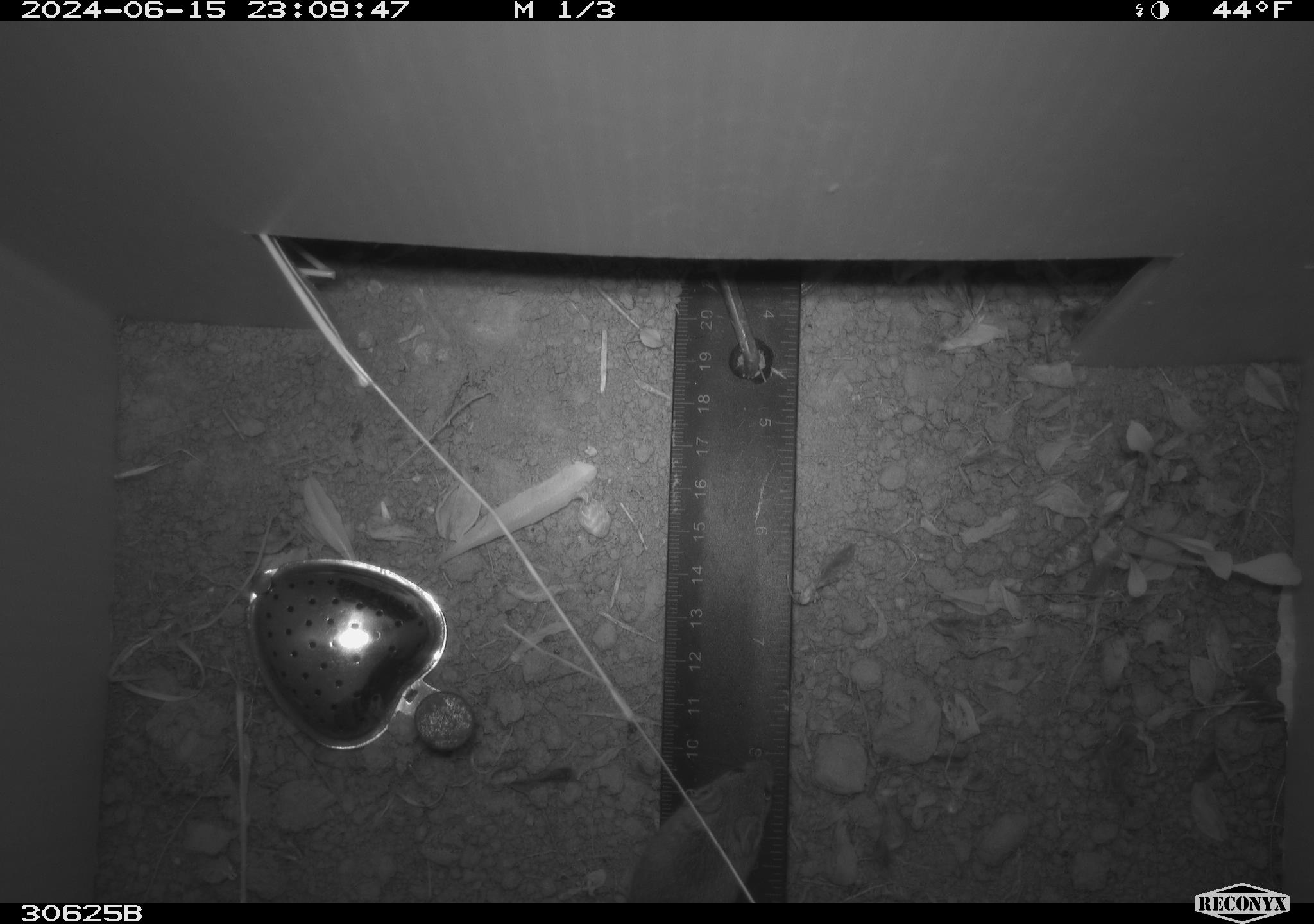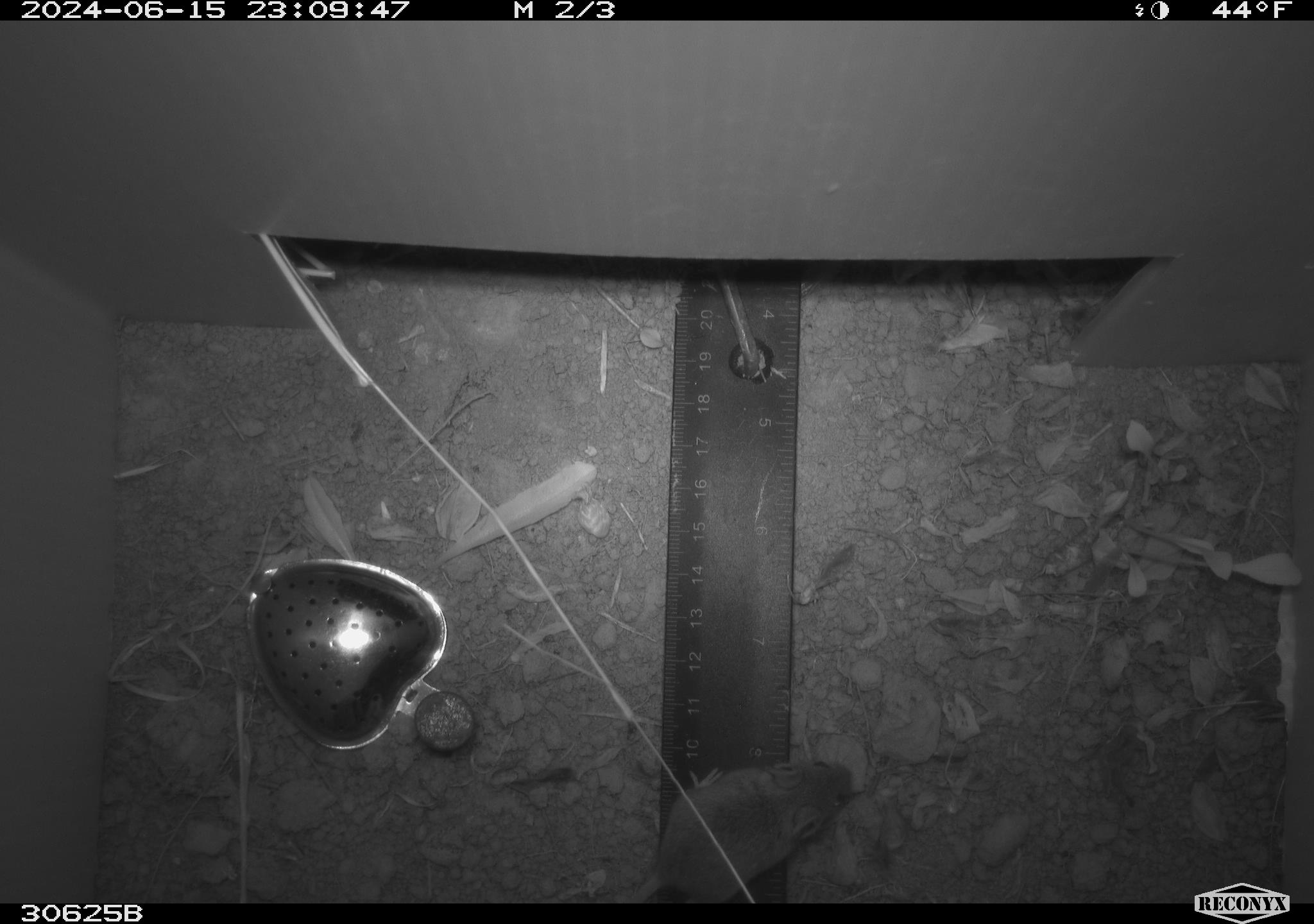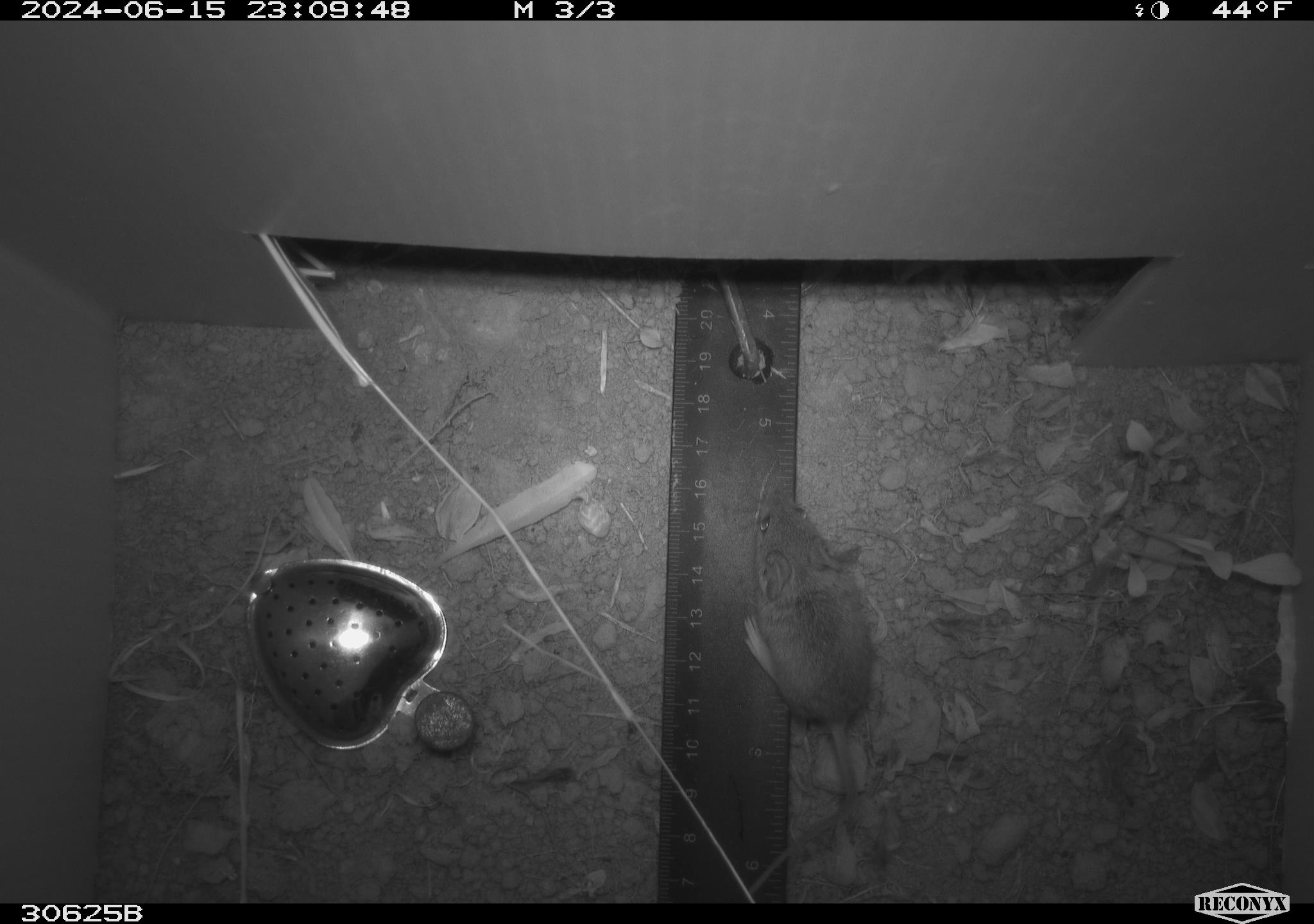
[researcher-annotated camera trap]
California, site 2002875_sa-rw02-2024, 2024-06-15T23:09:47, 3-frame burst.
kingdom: Animalia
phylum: Chordata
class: Mammalia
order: Rodentia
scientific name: Rodentia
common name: mouse species